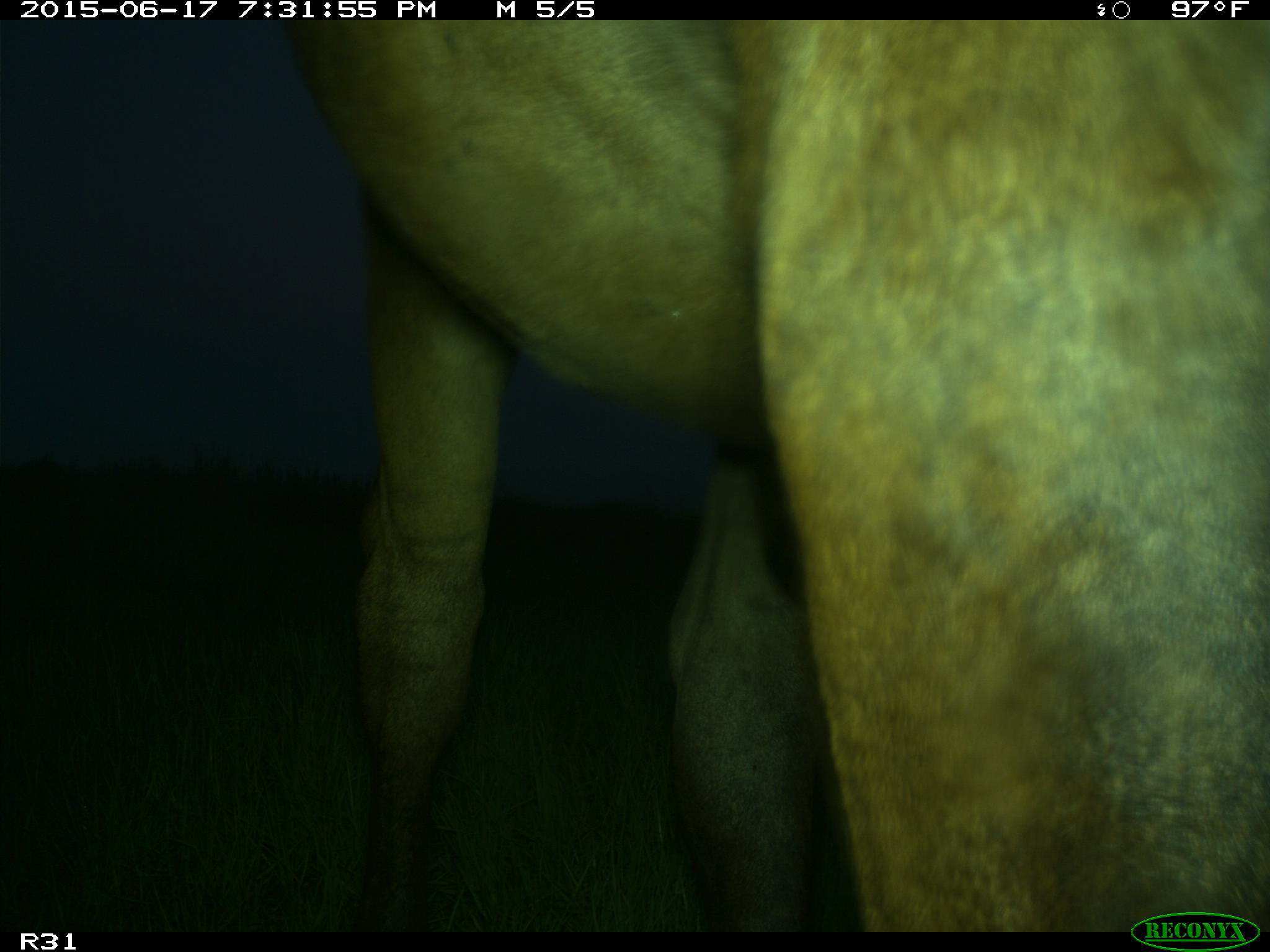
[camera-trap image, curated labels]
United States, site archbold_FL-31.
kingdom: Animalia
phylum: Chordata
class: Mammalia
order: Artiodactyla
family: Bovidae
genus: Bos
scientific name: Bos taurus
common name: domestic cow